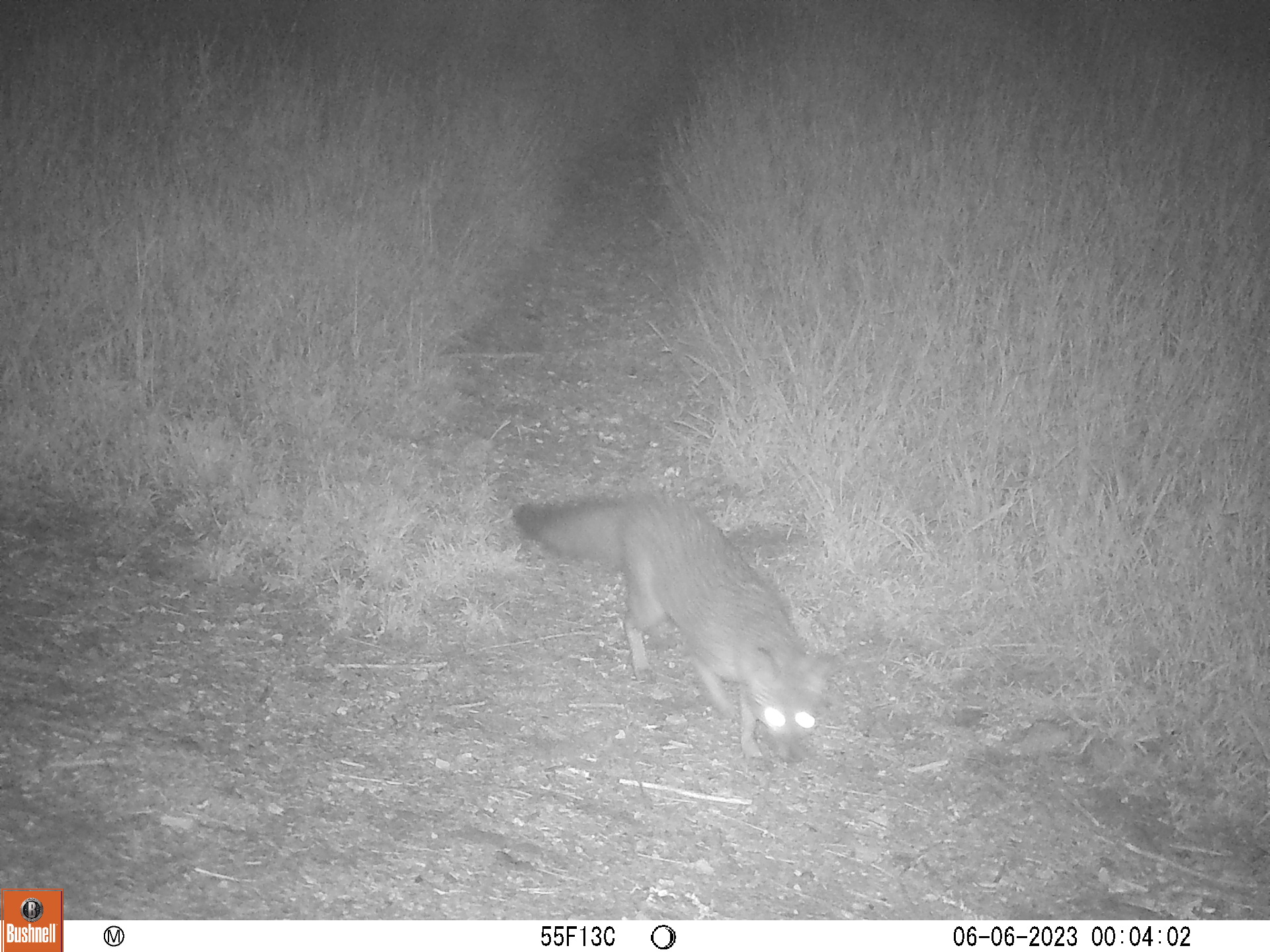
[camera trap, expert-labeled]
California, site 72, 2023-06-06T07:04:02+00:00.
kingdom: Animalia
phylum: Chordata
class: Mammalia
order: Carnivora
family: Canidae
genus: Urocyon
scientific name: Urocyon cinereoargenteus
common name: gray fox